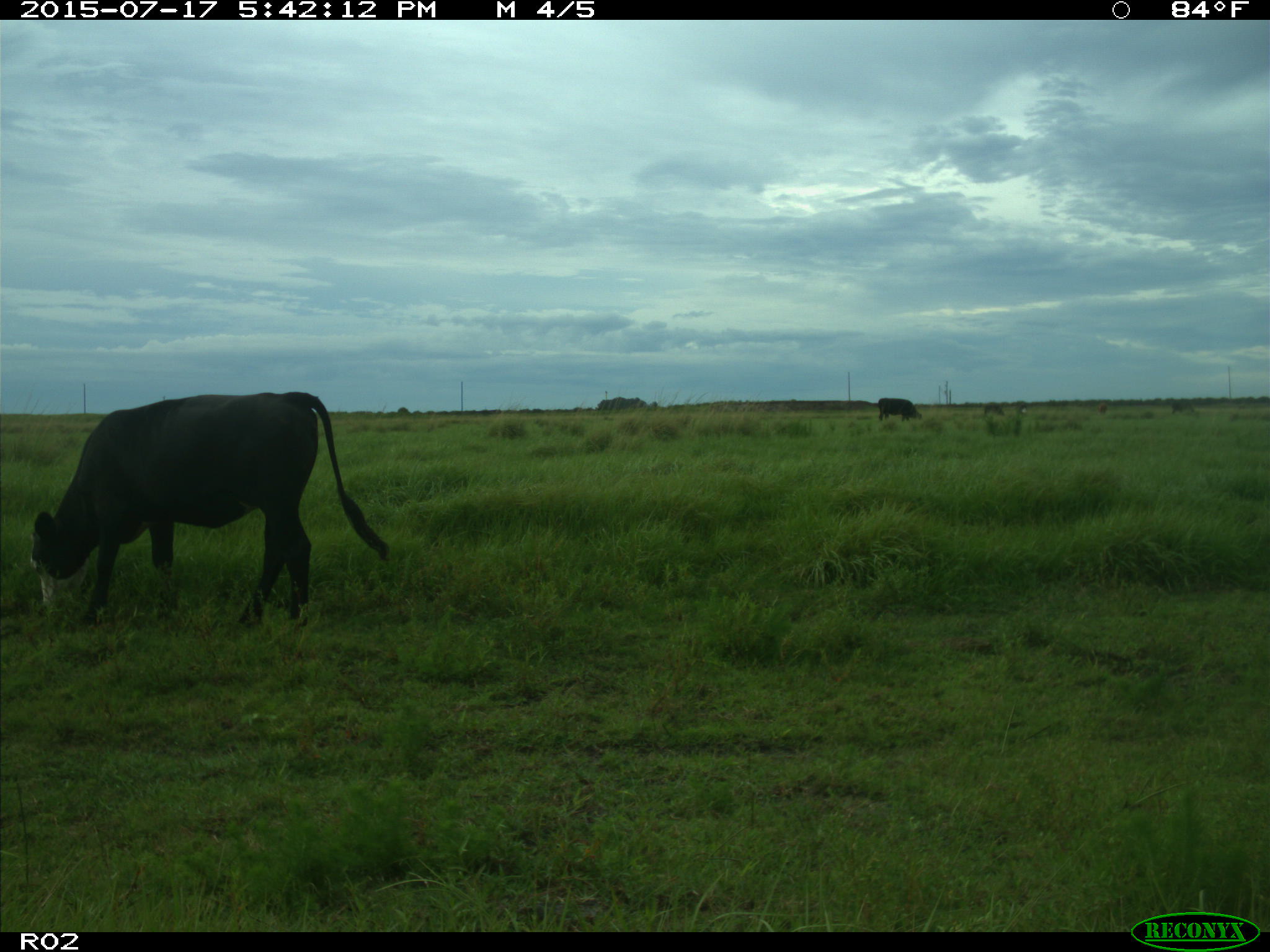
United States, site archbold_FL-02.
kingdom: Animalia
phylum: Chordata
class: Mammalia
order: Artiodactyla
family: Bovidae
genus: Bos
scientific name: Bos taurus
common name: domestic cow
Bos taurus (domestic cow).